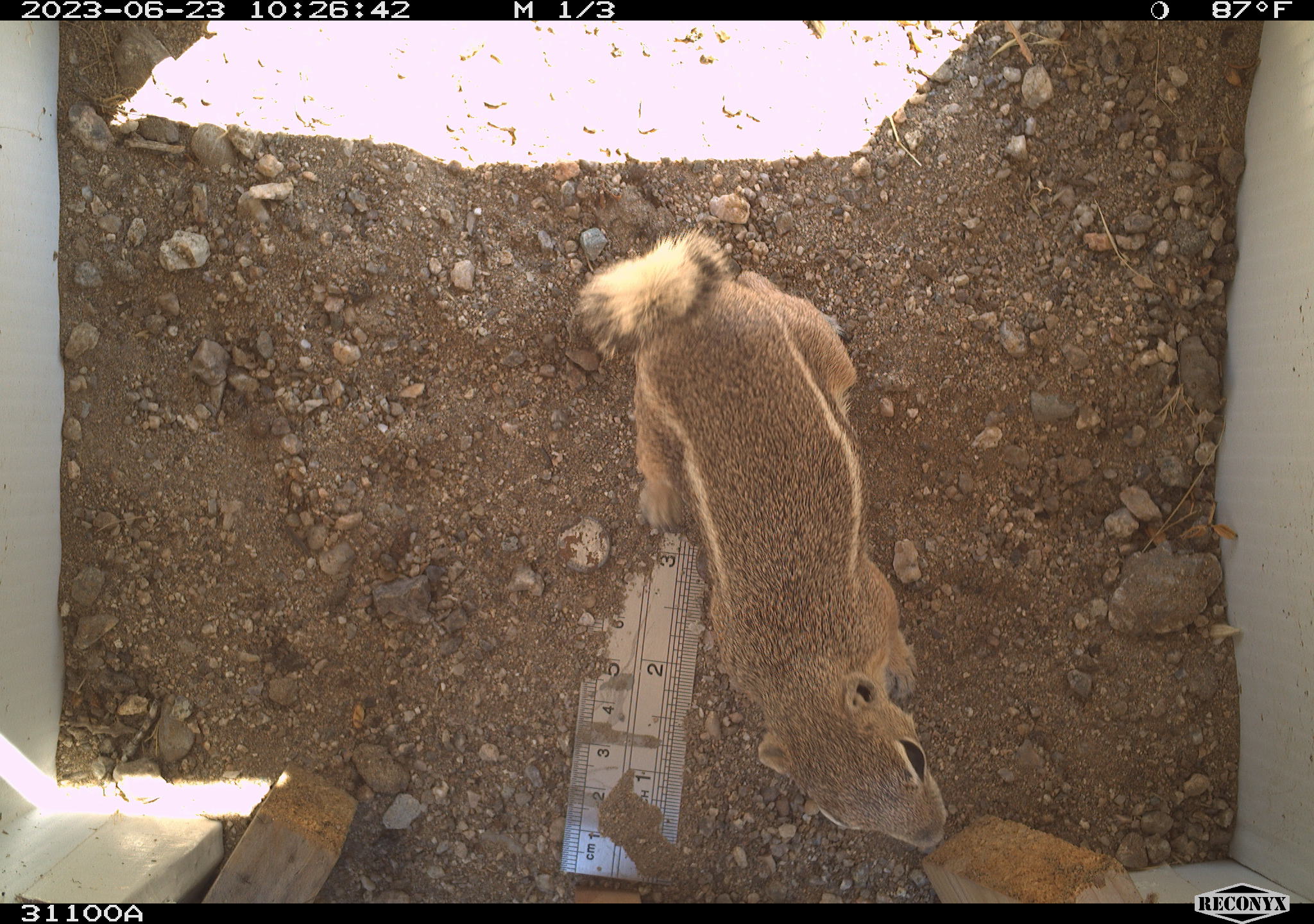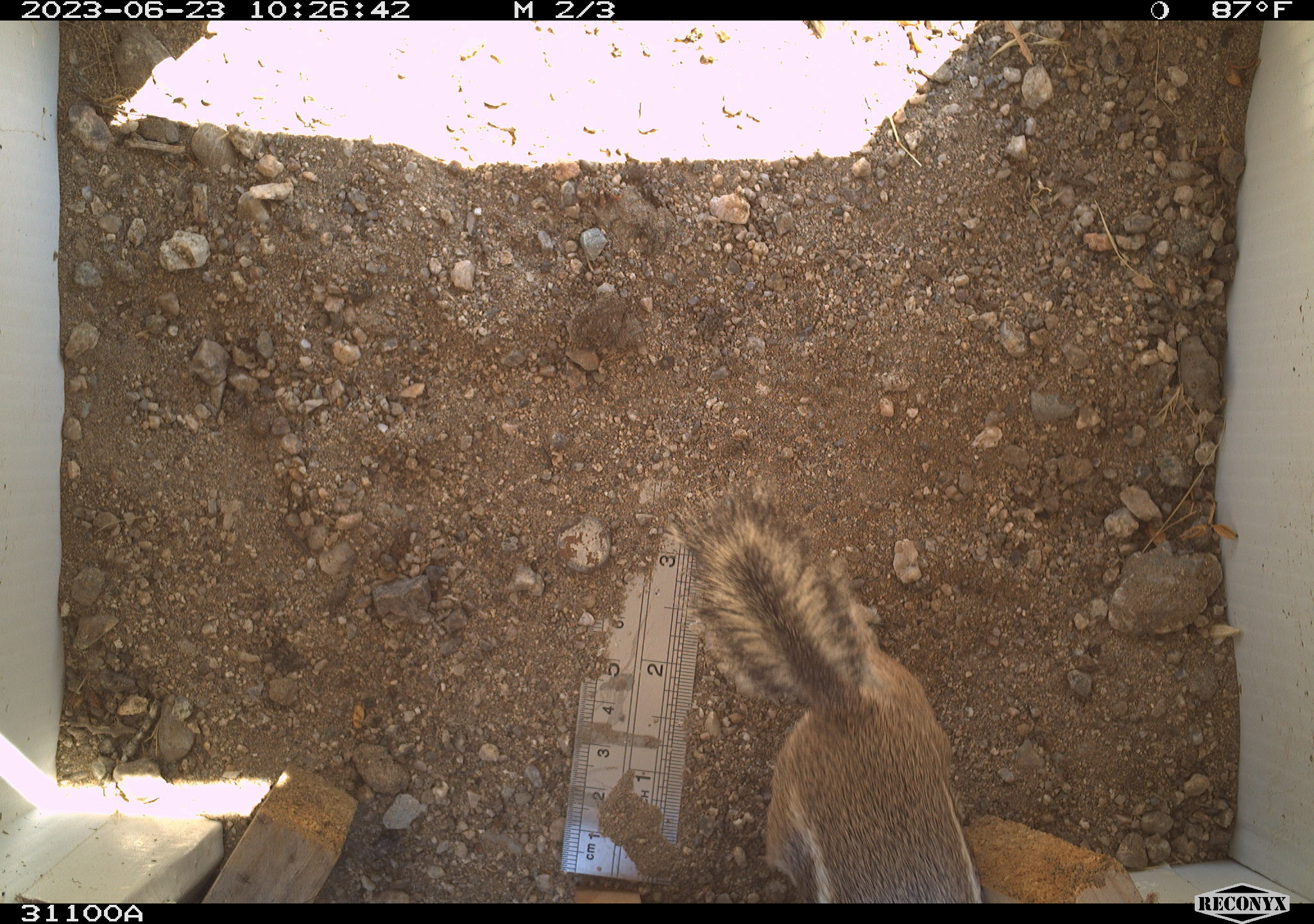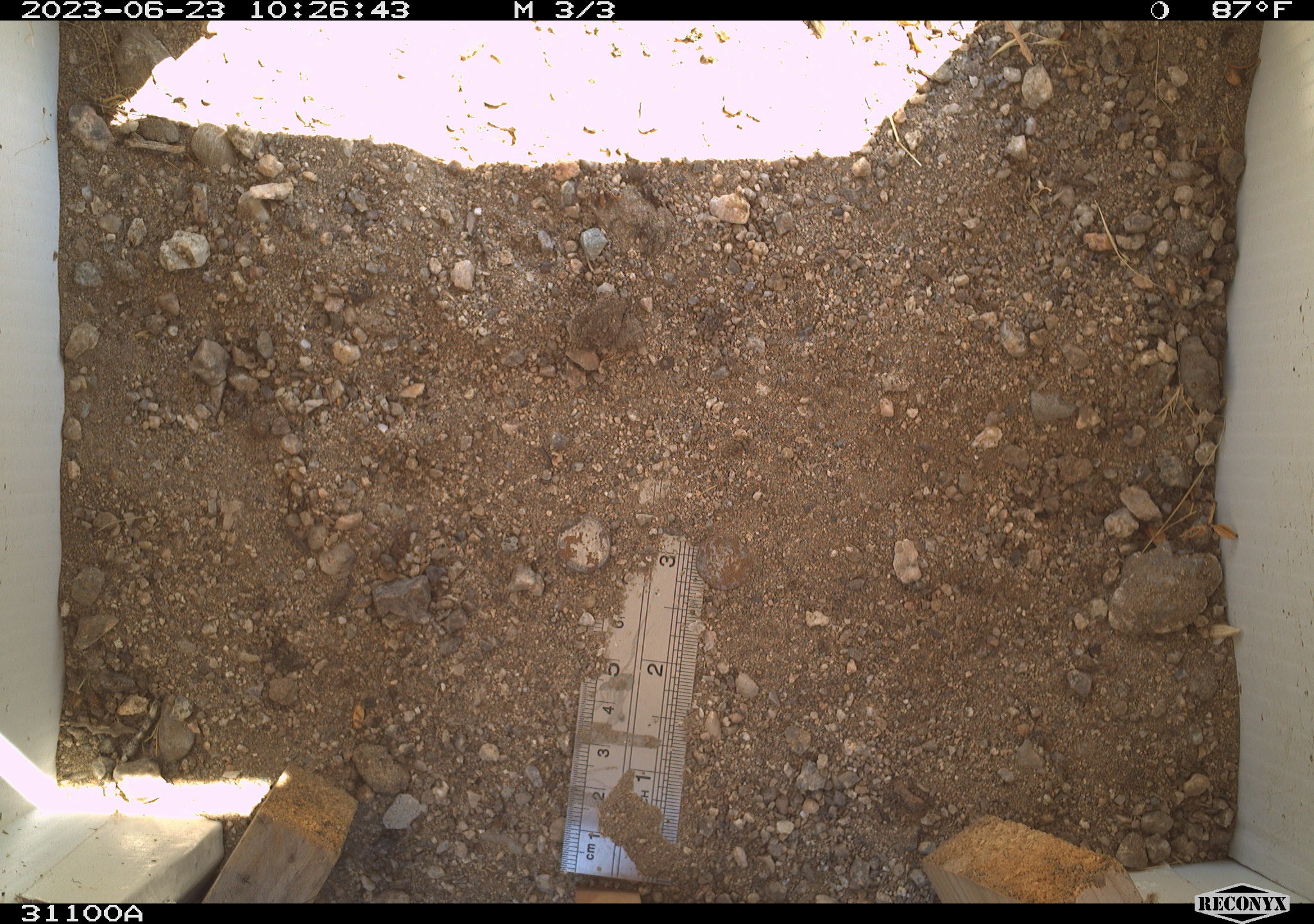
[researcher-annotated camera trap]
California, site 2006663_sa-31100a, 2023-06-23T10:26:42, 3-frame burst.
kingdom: Animalia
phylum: Chordata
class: Mammalia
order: Rodentia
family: Sciuridae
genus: Ammospermophilus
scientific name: Ammospermophilus leucurus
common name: white-tailed antelope squirrel